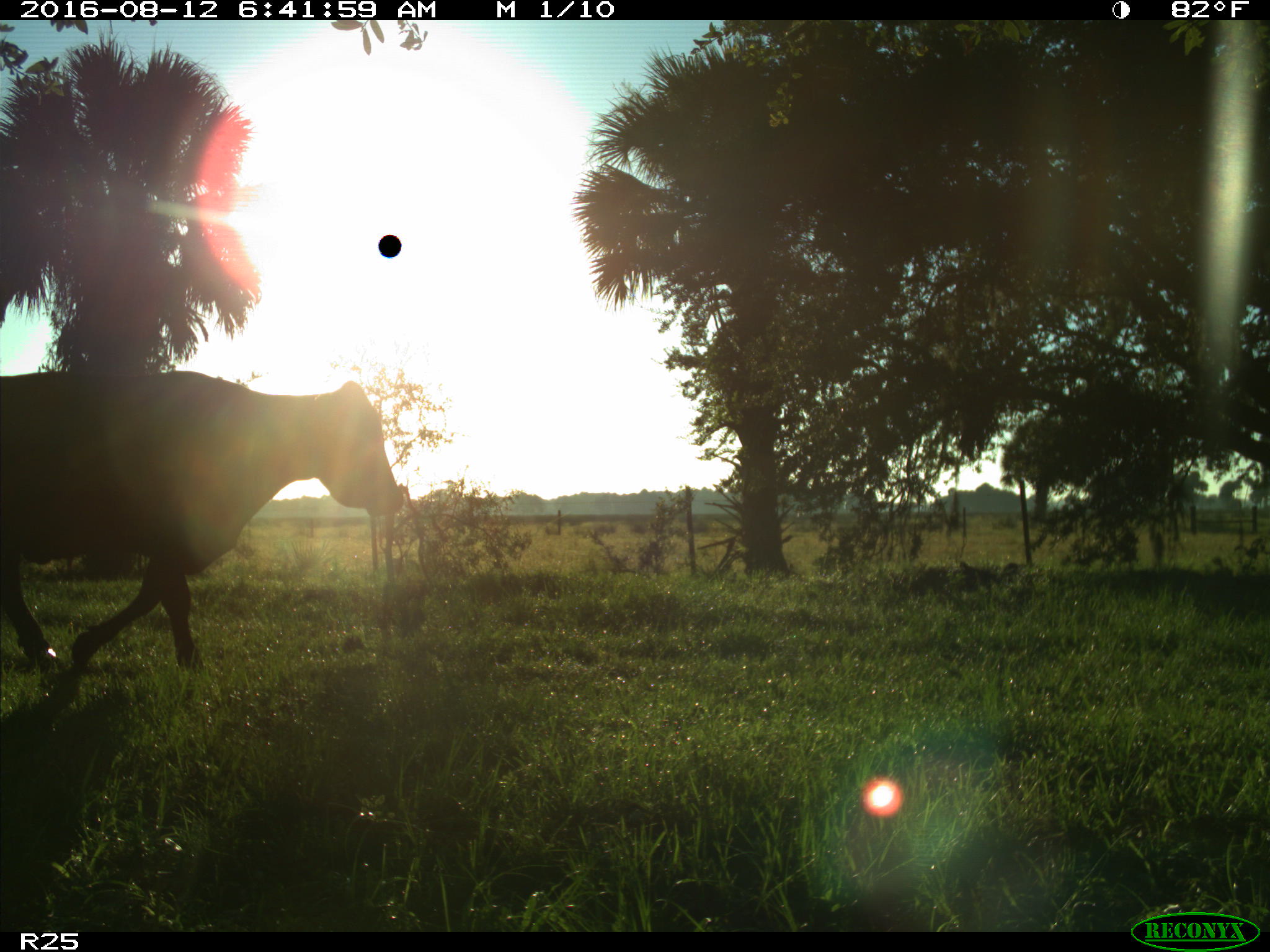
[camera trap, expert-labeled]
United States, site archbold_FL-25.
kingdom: Animalia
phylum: Chordata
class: Mammalia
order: Artiodactyla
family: Bovidae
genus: Bos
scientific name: Bos taurus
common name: domestic cow